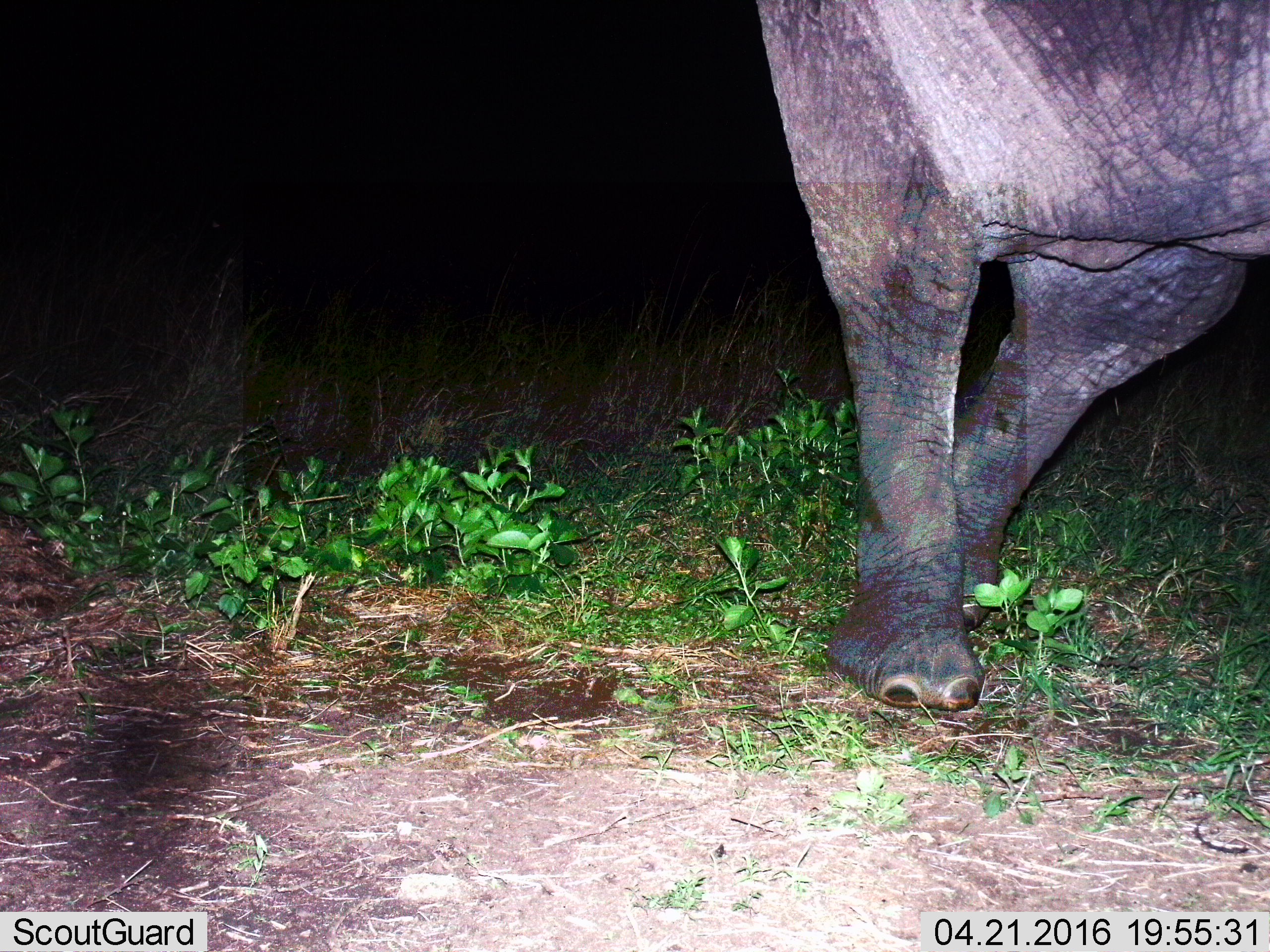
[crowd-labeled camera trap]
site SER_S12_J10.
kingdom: Animalia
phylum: Chordata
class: Mammalia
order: Proboscidea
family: Elephantidae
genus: Loxodonta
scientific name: Loxodonta africana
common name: african bush elephant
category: elephant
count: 1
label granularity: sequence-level